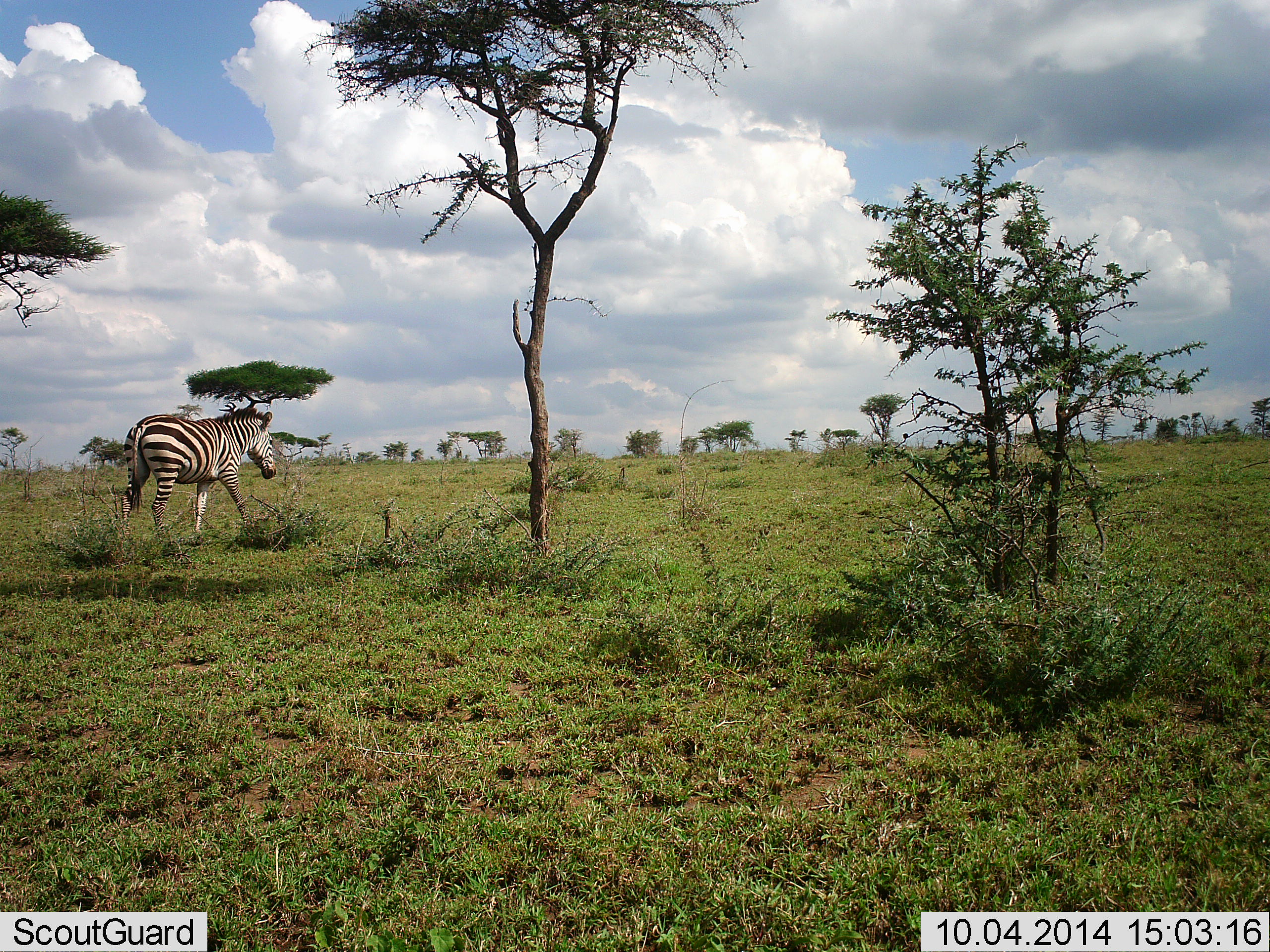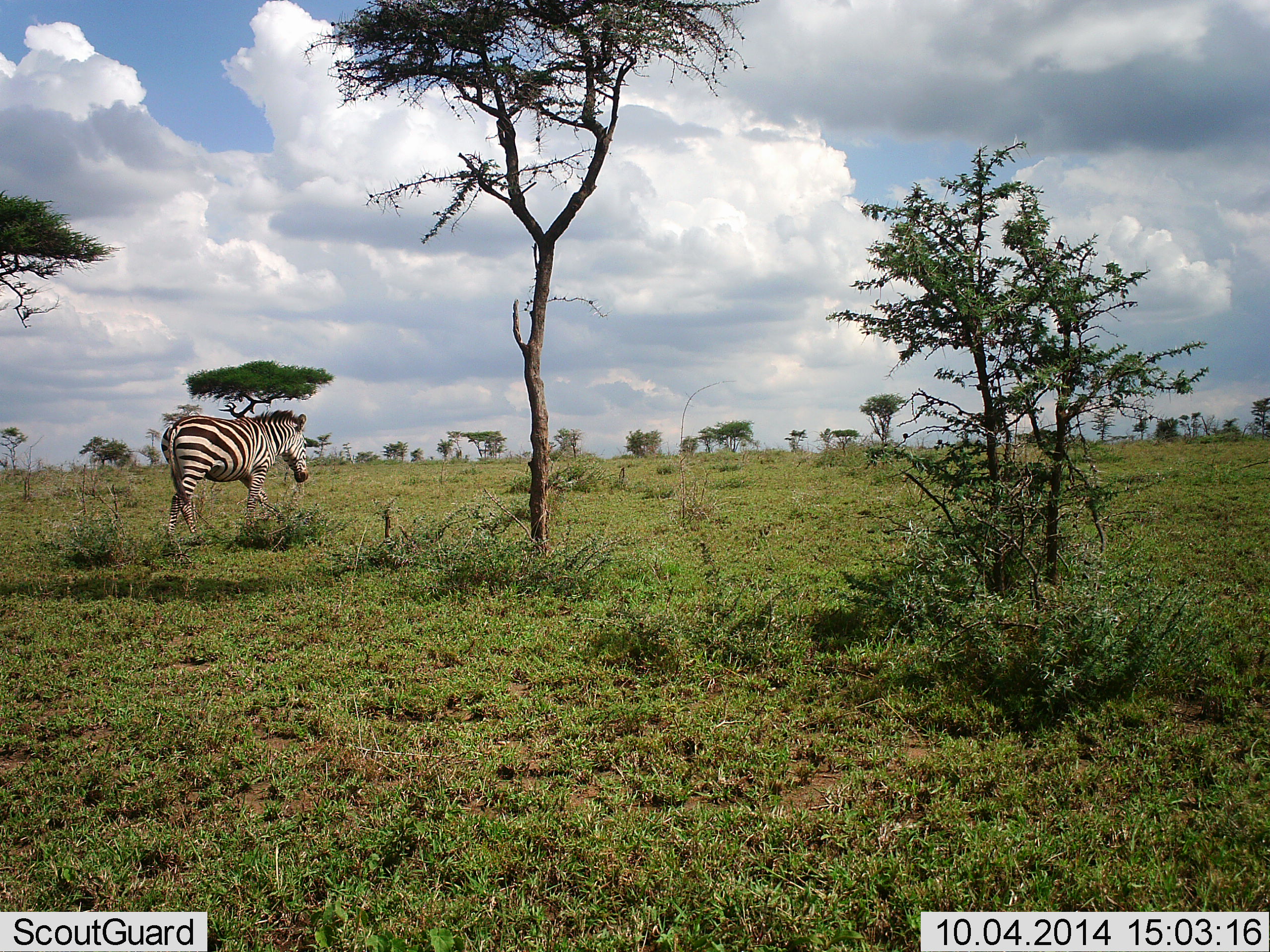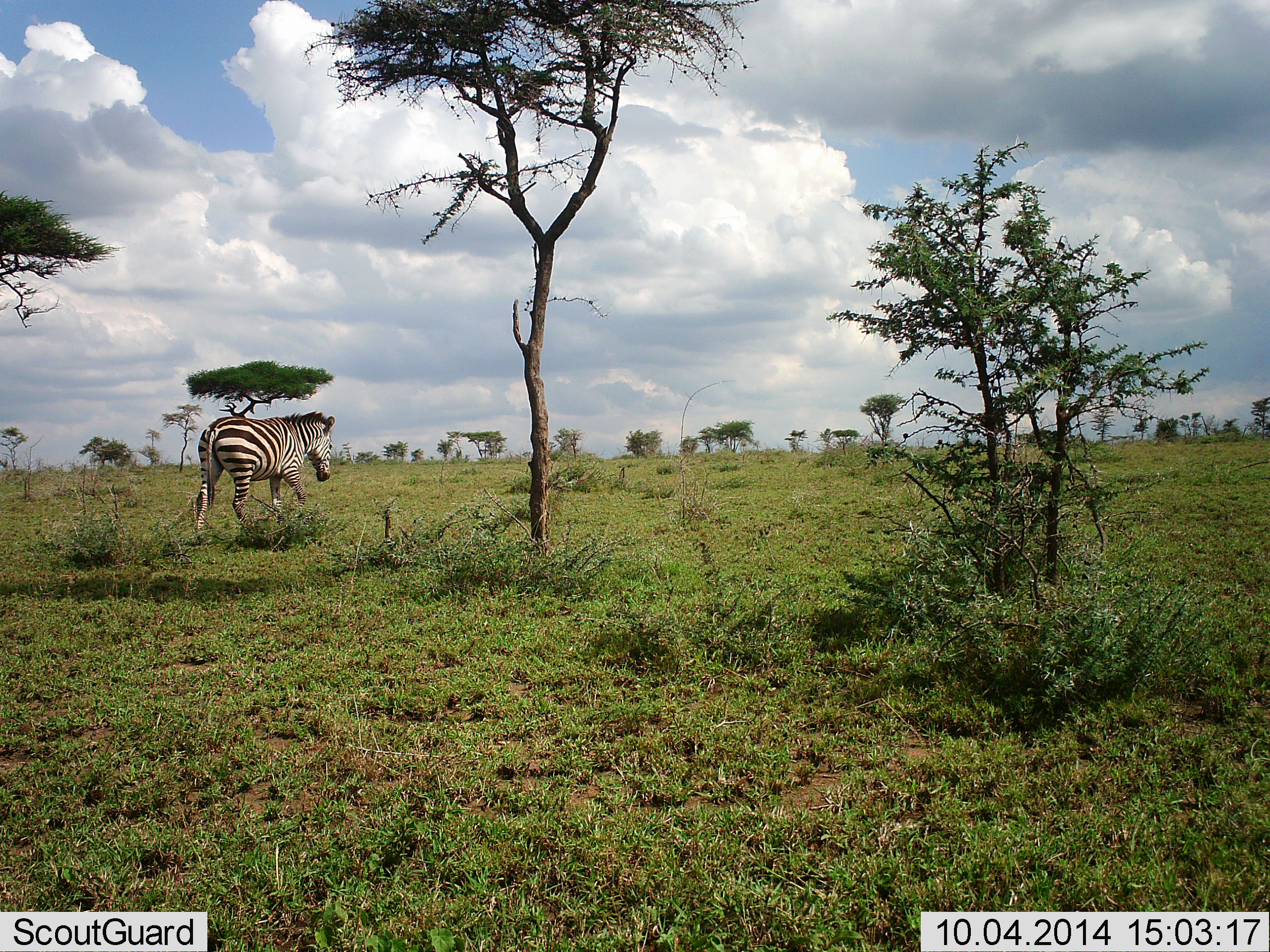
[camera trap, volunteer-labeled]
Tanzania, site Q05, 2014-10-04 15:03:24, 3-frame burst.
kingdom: Animalia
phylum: Chordata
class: Mammalia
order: Perissodactyla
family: Equidae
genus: Equus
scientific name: Equus quagga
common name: plains zebra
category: zebra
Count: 1.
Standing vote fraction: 0%.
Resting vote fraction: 0%.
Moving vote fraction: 100%.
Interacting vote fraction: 0%.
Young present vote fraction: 0%.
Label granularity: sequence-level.